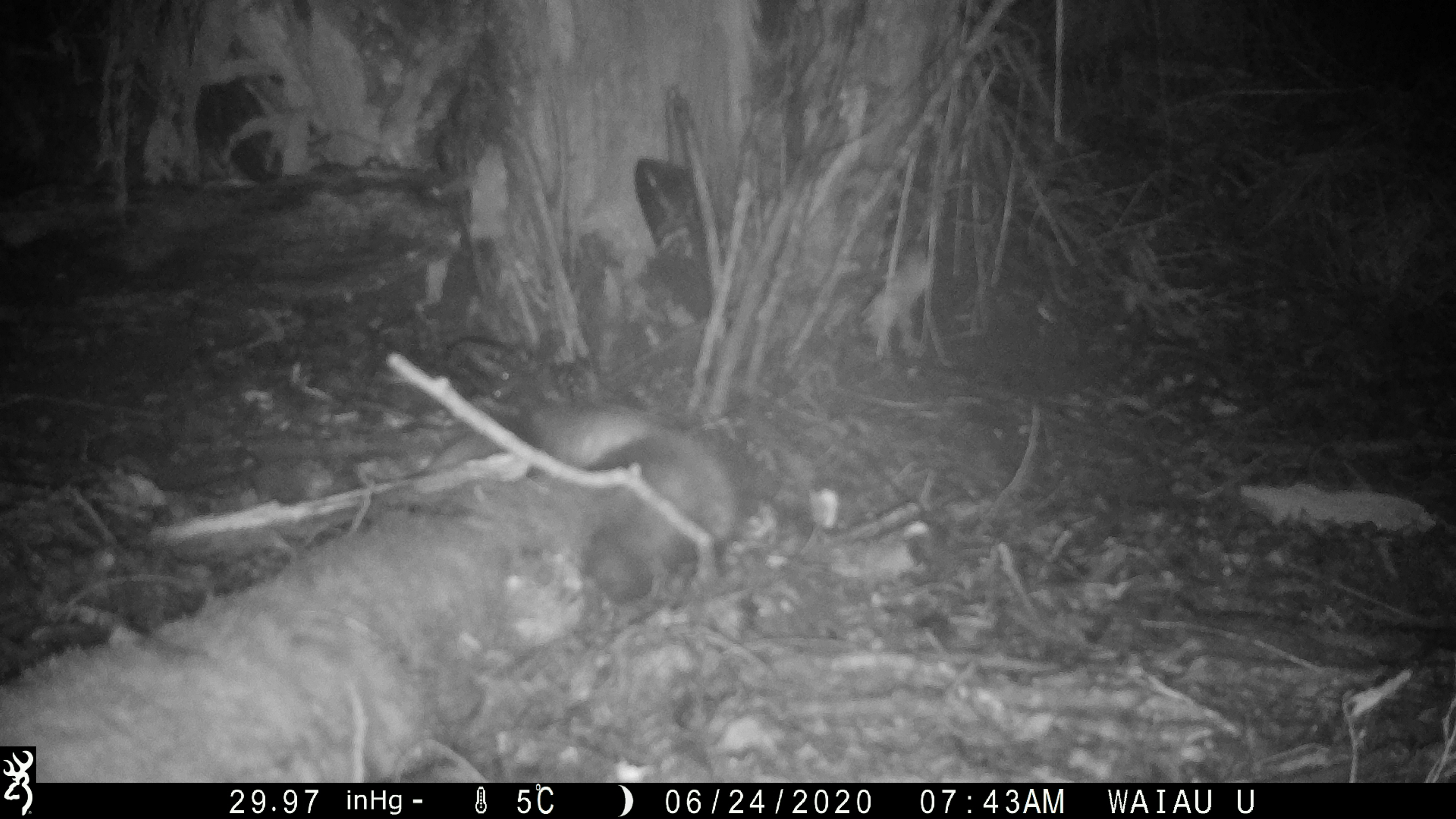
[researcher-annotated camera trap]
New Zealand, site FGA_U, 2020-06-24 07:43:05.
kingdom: Animalia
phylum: Chordata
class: Mammalia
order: Carnivora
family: Mustelidae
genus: Mustela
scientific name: Mustela furo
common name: ferret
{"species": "ferret (Mustela furo)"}